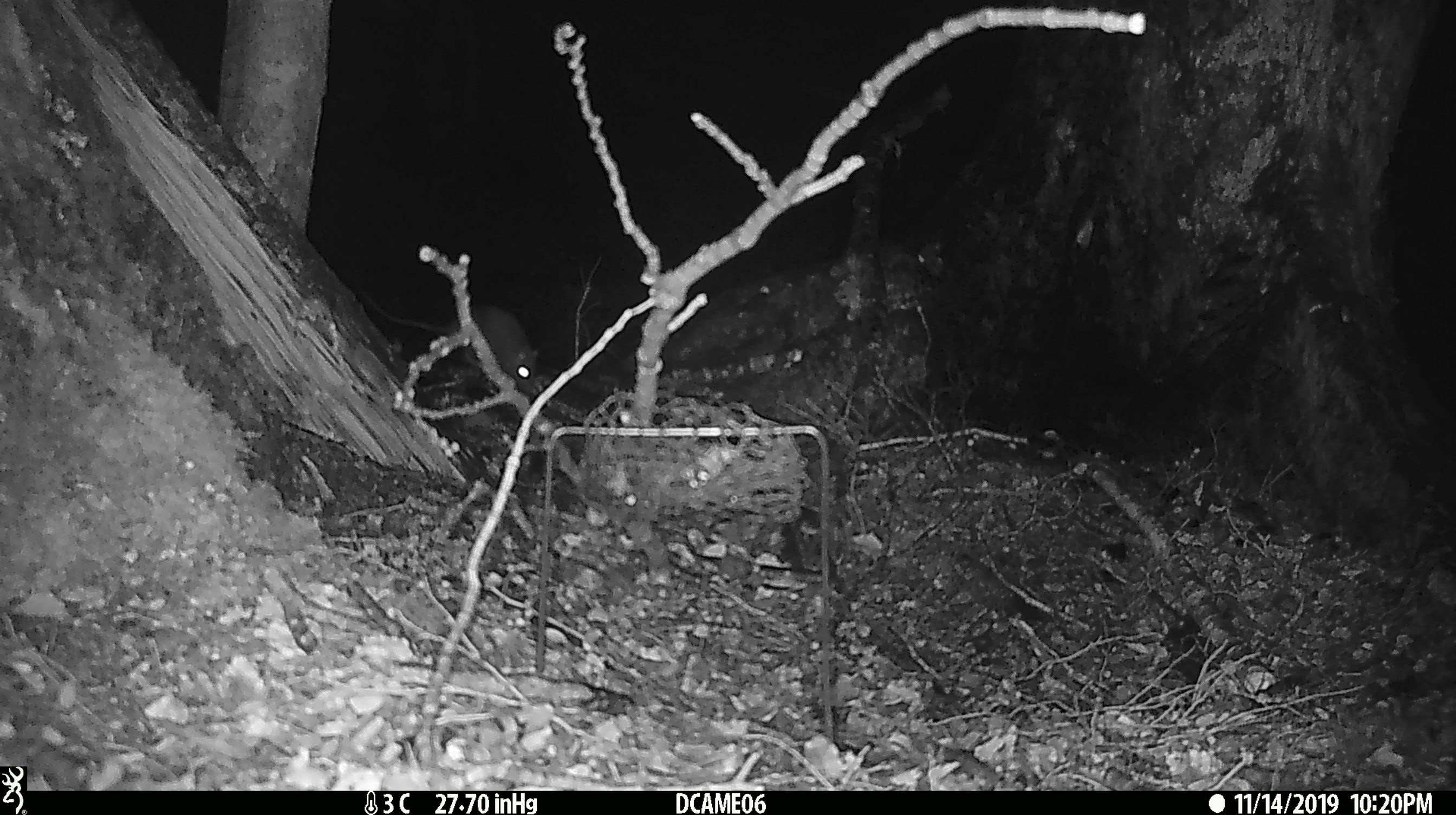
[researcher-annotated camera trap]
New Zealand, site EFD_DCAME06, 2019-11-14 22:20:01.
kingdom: Animalia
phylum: Chordata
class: Mammalia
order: Rodentia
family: Muridae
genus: Rattus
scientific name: Rattus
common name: rat